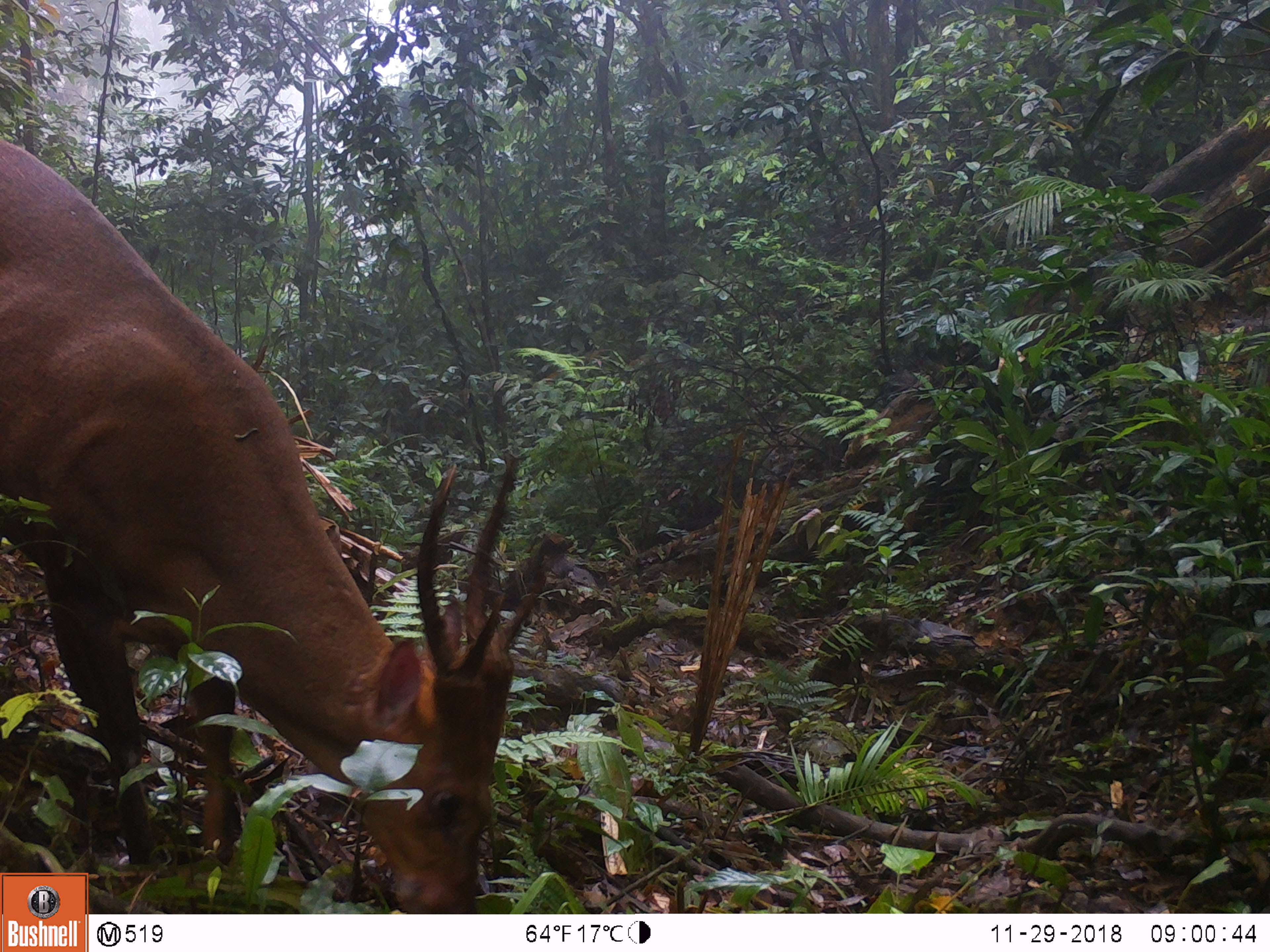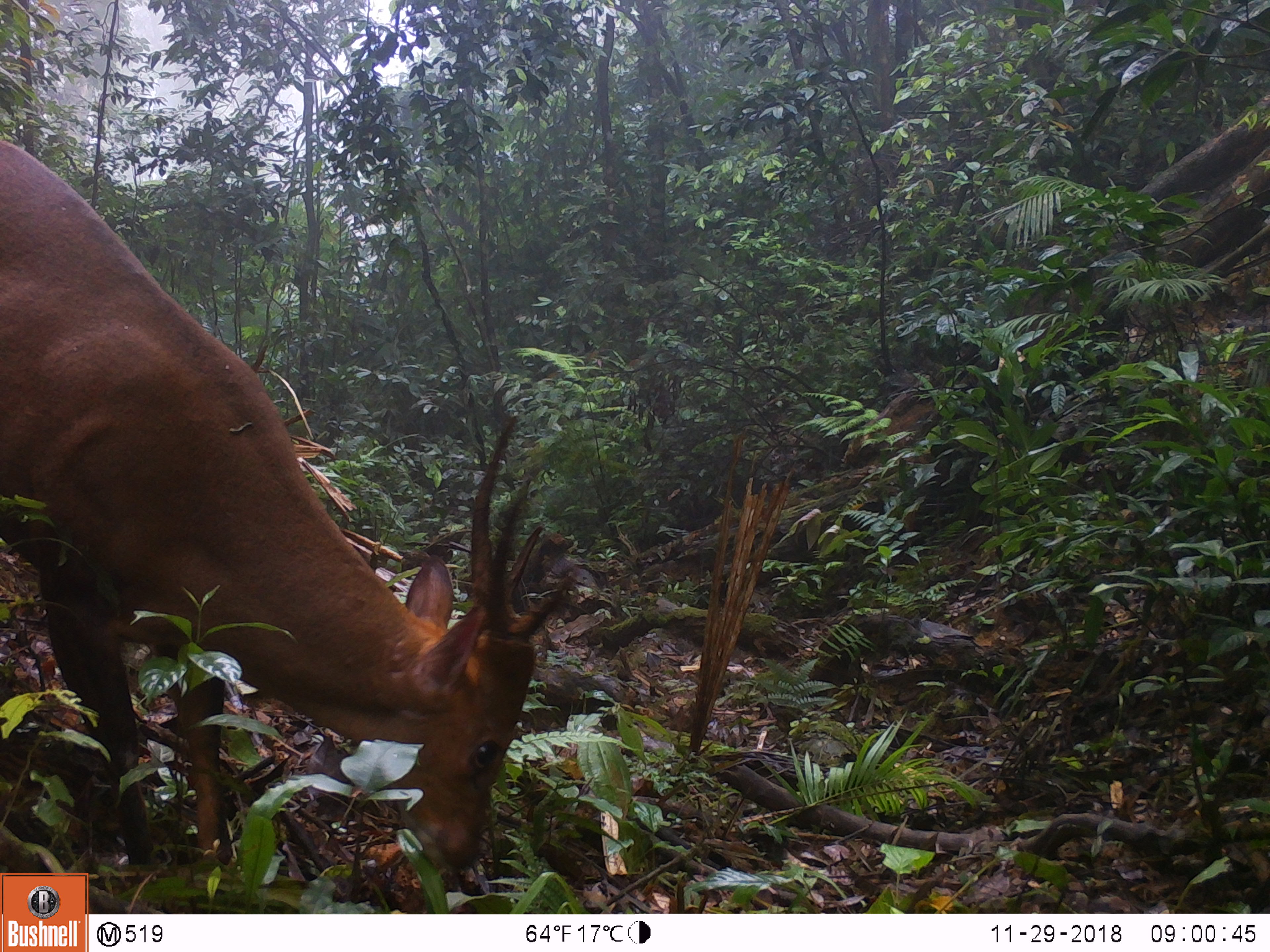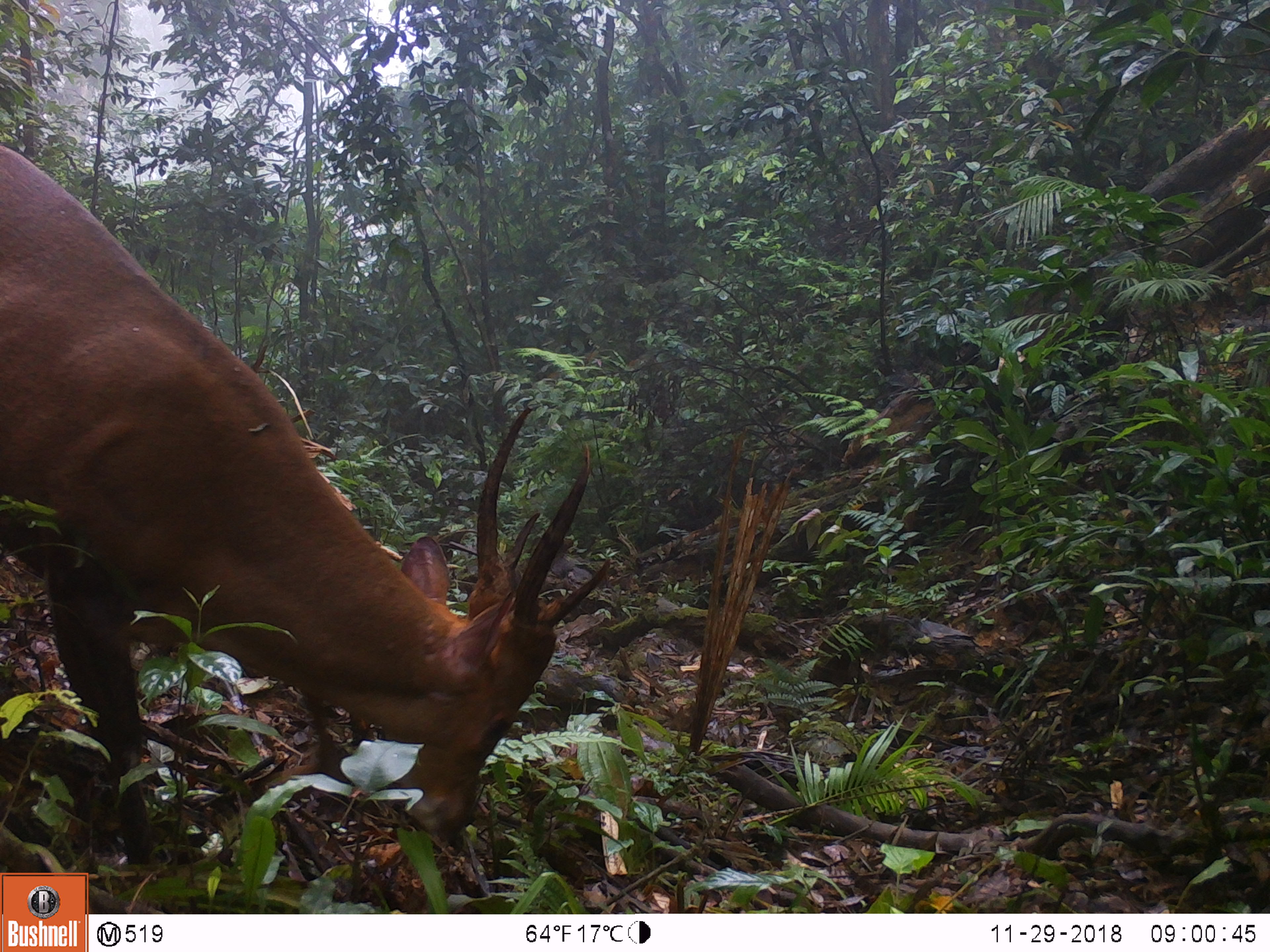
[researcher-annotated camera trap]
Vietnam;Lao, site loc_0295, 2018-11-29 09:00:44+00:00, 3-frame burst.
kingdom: Animalia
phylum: Chordata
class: Mammalia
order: Artiodactyla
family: Cervidae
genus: Muntiacus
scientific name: Muntiacus vuquangensis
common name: large-antlered muntjac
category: large antlered muntjac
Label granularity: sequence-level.